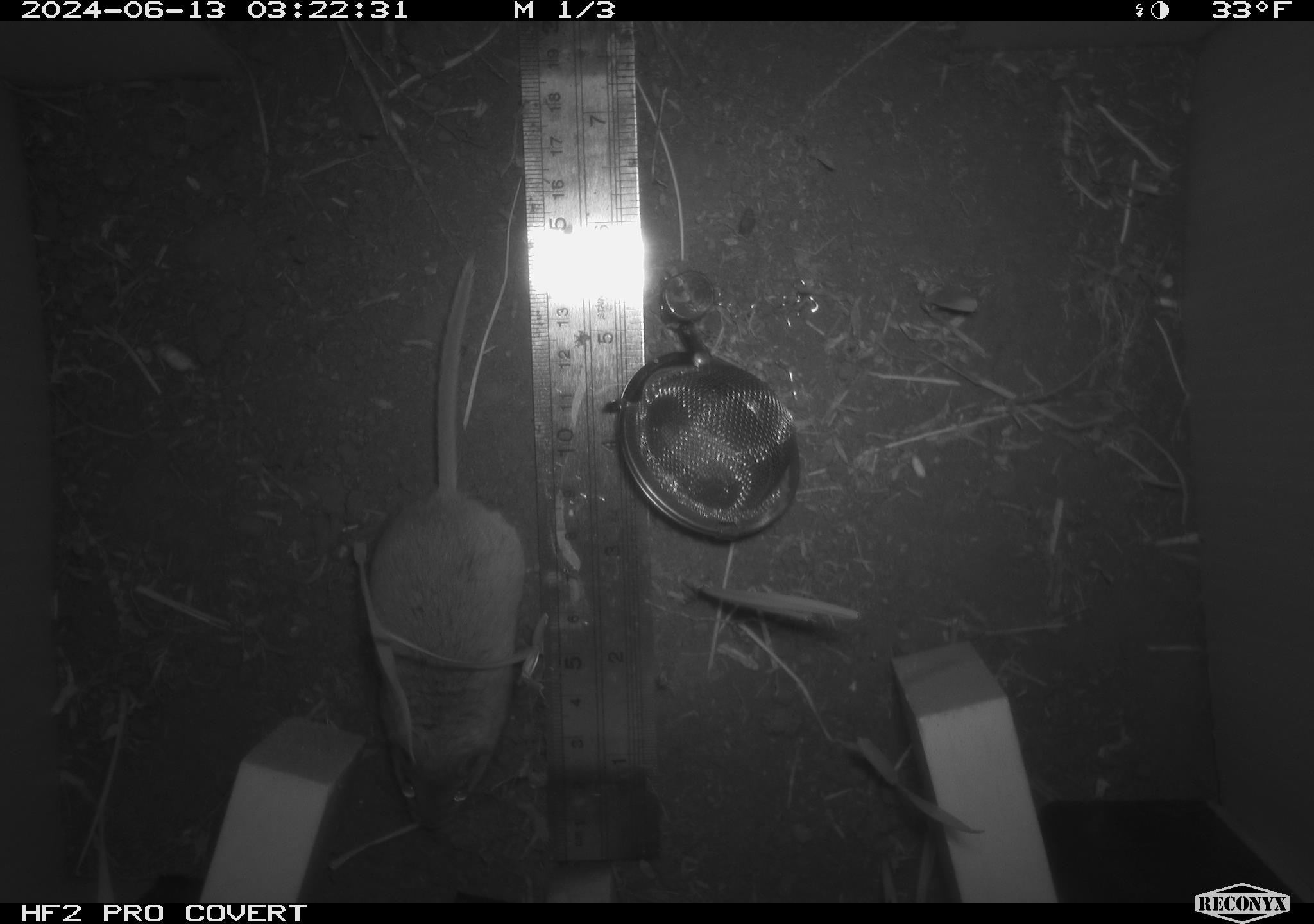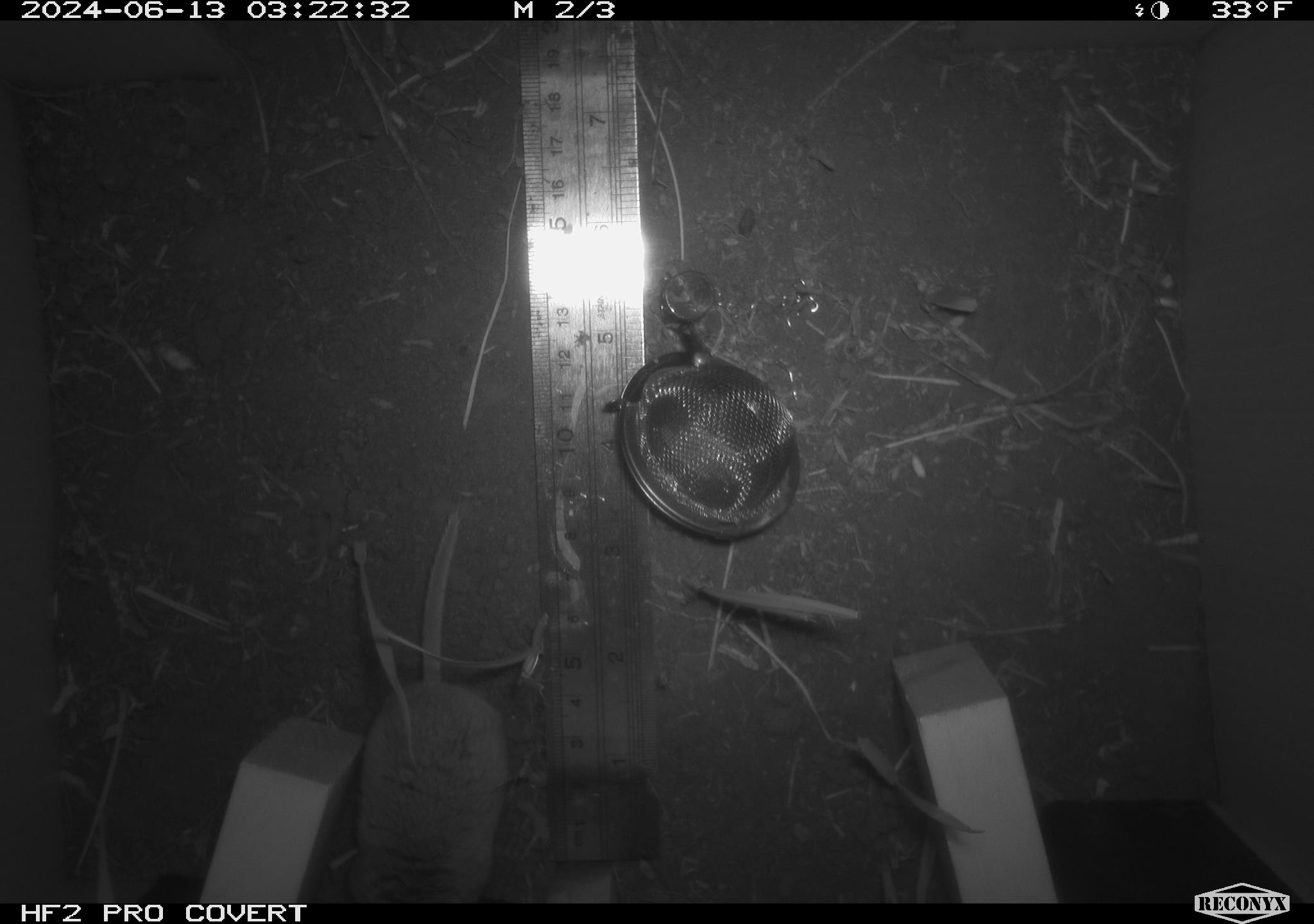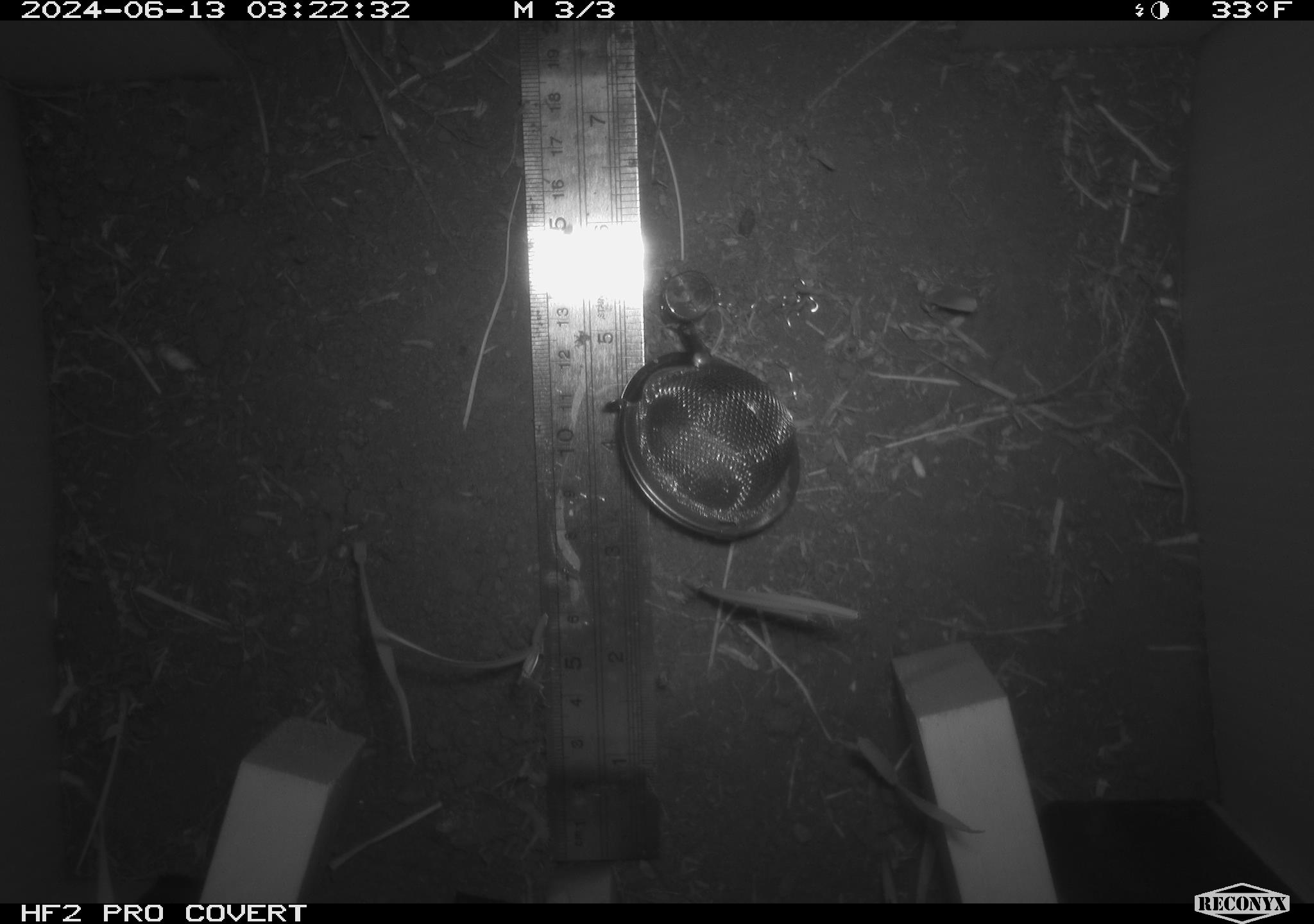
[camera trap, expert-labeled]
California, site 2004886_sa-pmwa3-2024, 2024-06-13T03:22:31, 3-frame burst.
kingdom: Animalia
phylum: Chordata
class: Mammalia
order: Rodentia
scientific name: Rodentia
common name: mouse species